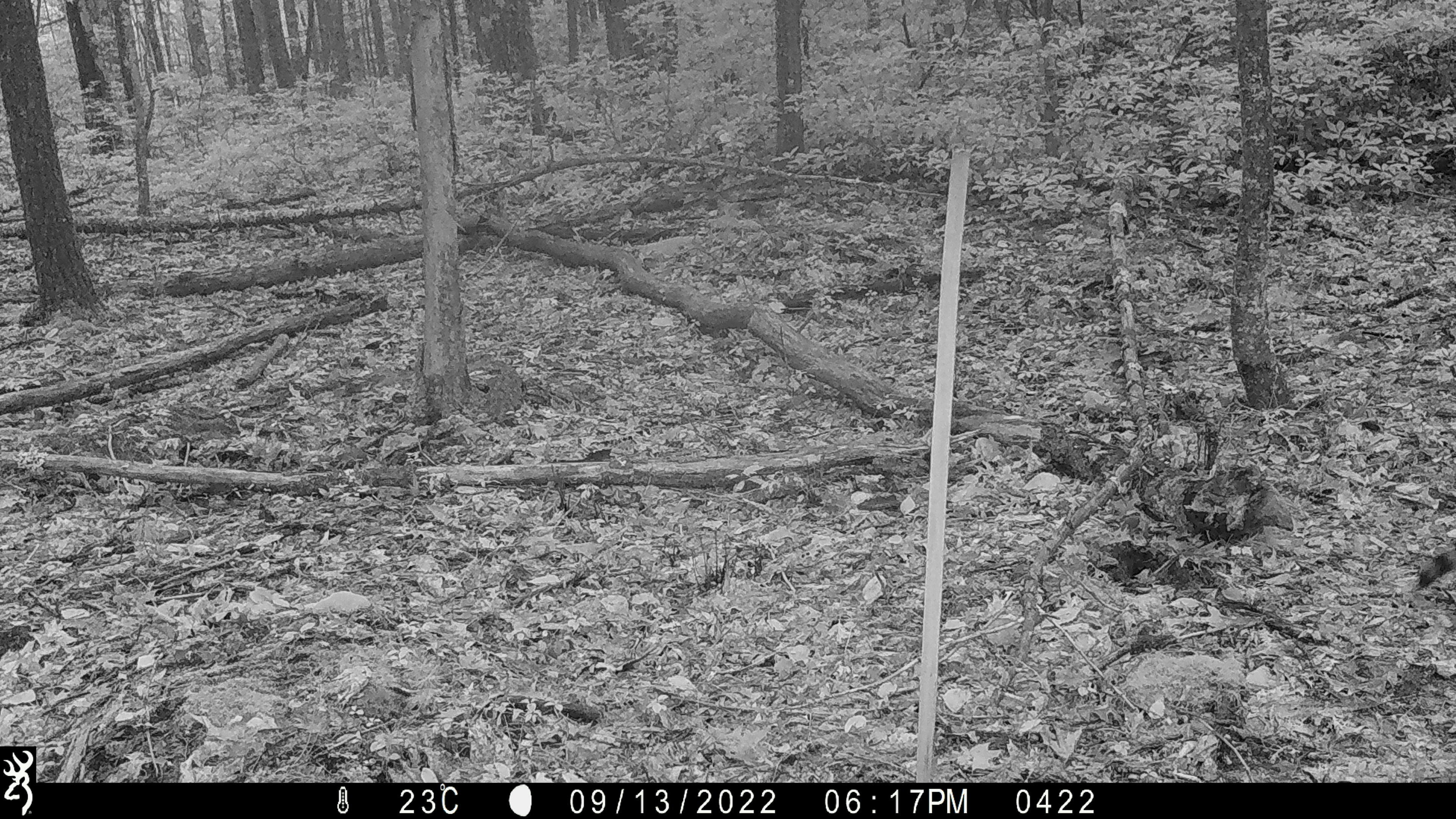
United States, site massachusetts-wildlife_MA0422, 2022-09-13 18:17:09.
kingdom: Animalia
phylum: Chordata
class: Mammalia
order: Carnivora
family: Procyonidae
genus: Procyon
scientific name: Procyon lotor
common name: raccoon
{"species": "raccoon (Procyon lotor)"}